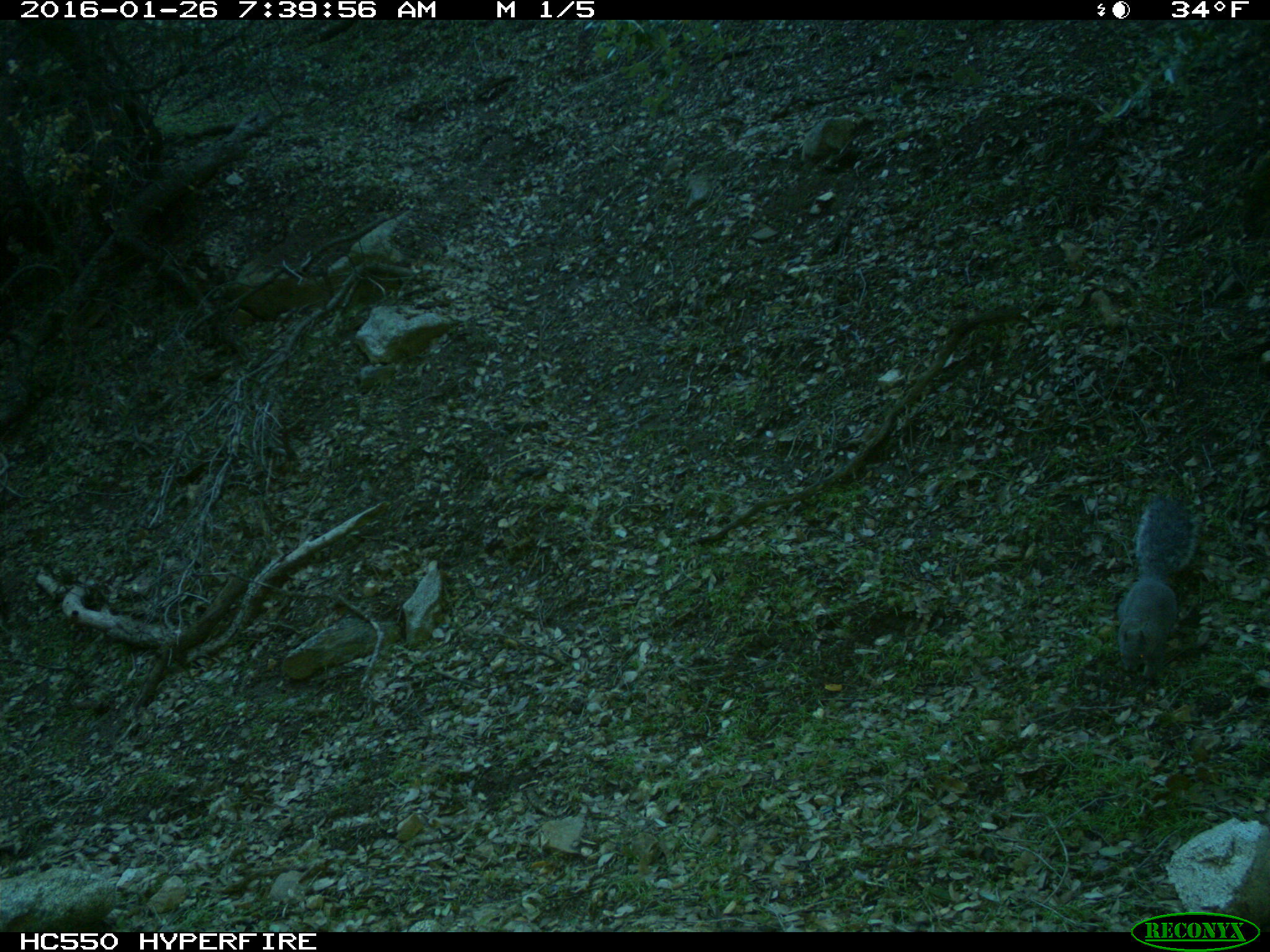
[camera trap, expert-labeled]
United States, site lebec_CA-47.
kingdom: Animalia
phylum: Chordata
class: Mammalia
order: Rodentia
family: Sciuridae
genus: Sciurus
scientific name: Sciurus carolinensis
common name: eastern gray squirrel